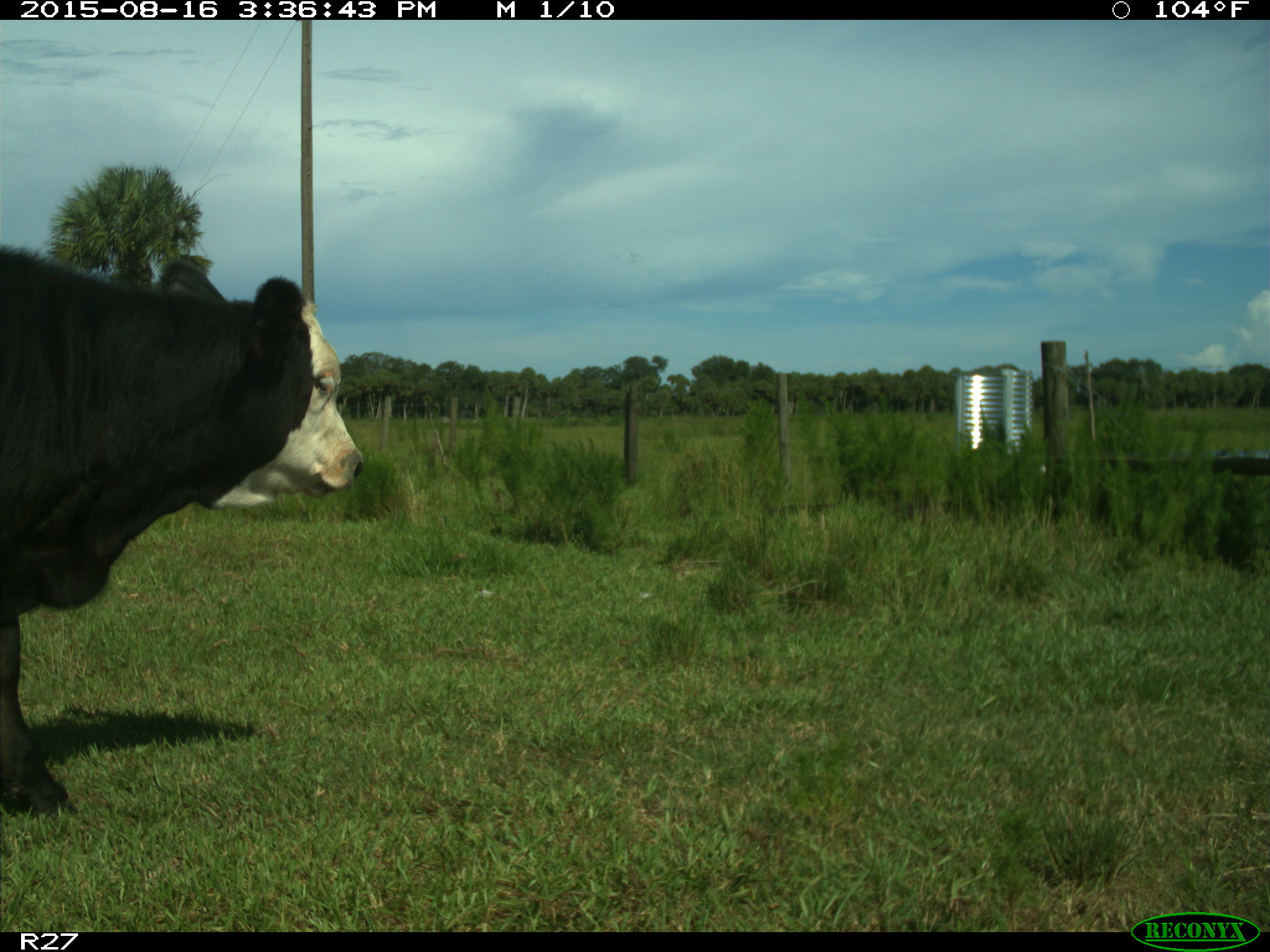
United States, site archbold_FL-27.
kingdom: Animalia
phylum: Chordata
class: Mammalia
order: Artiodactyla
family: Bovidae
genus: Bos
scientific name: Bos taurus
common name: domestic cow